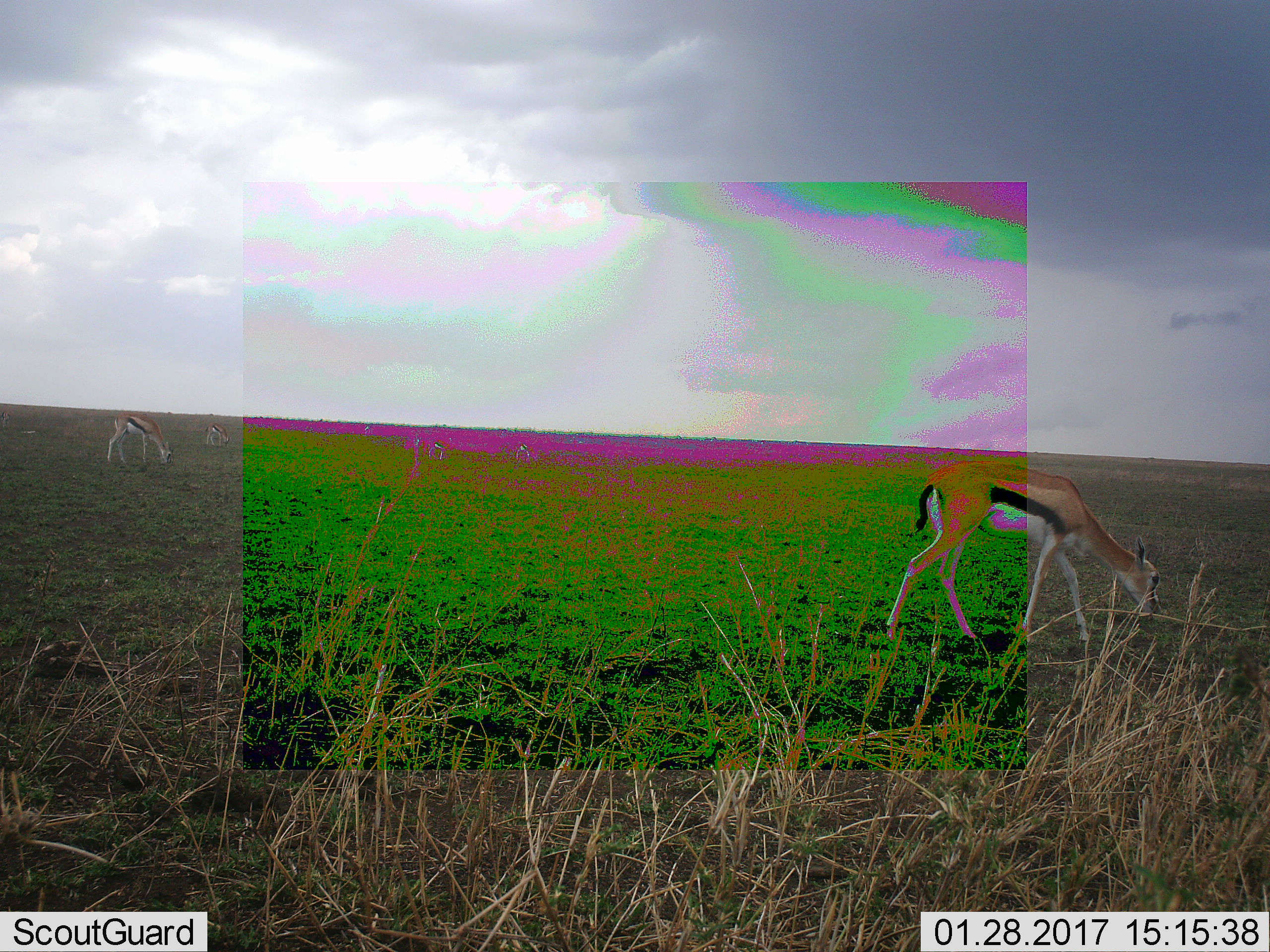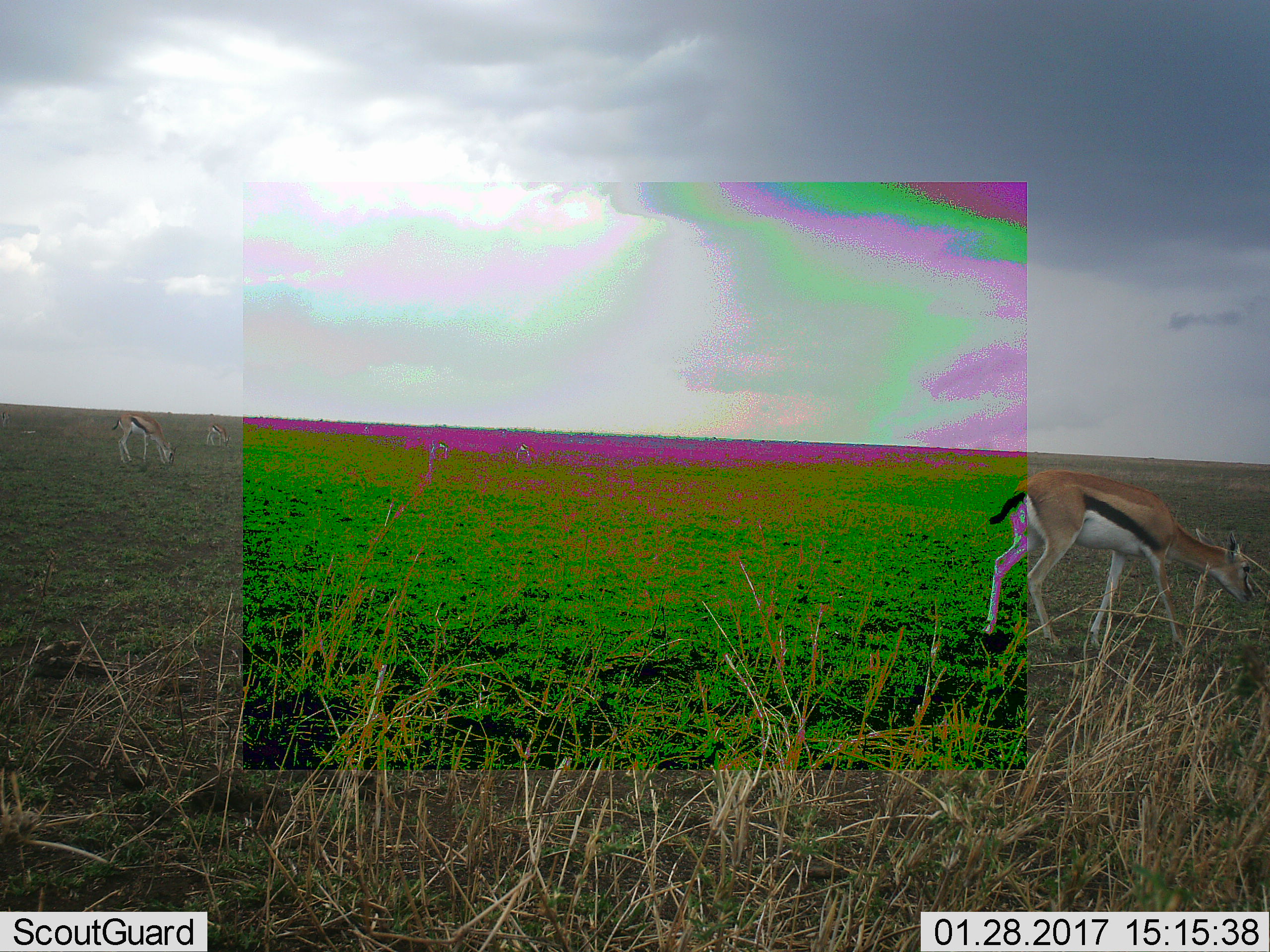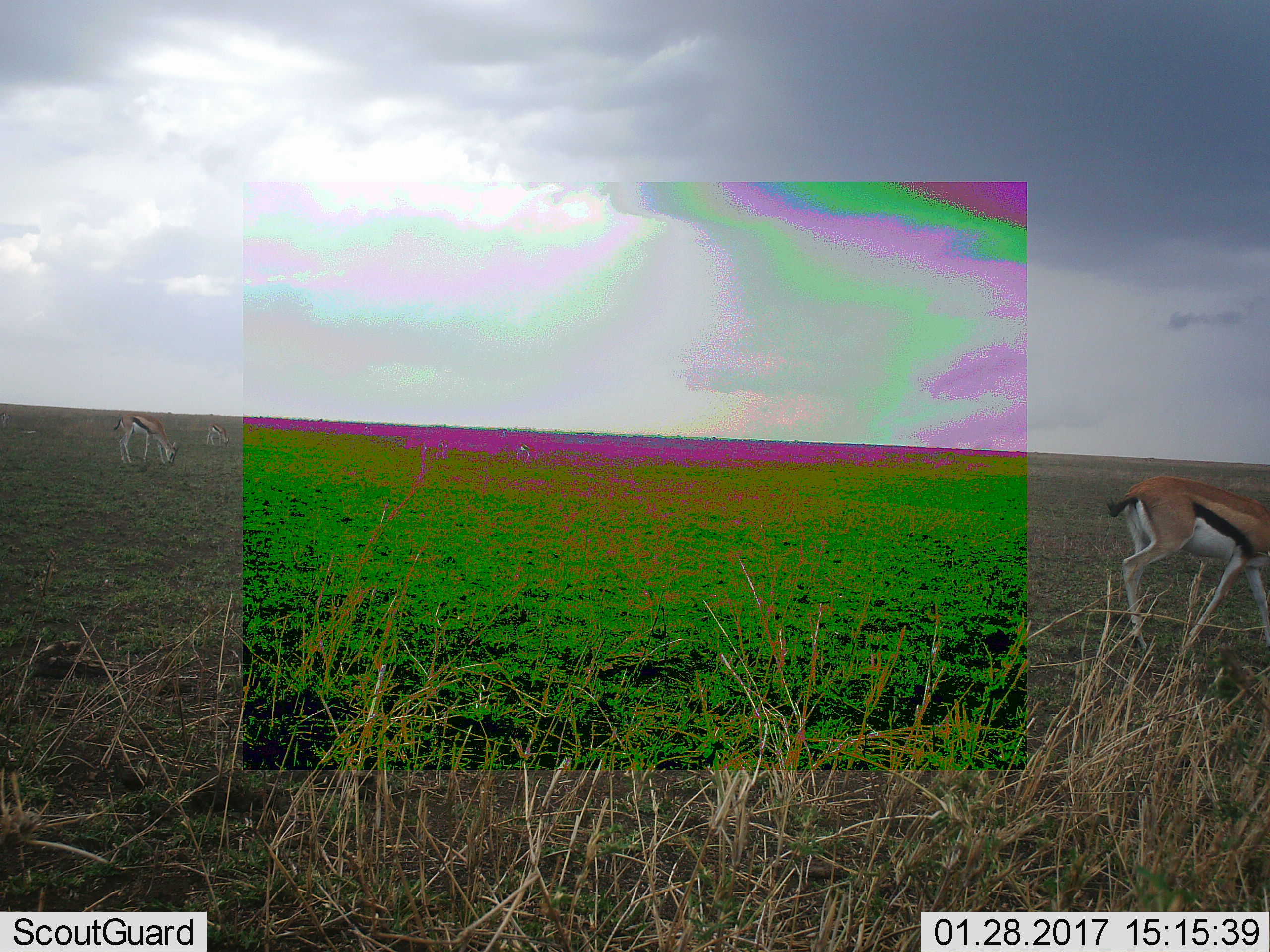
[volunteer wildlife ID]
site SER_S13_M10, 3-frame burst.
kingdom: Animalia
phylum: Chordata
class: Mammalia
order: Artiodactyla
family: Bovidae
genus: Eudorcas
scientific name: Eudorcas thomsonii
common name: thomson's gazelle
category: gazellethomsons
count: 5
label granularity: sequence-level